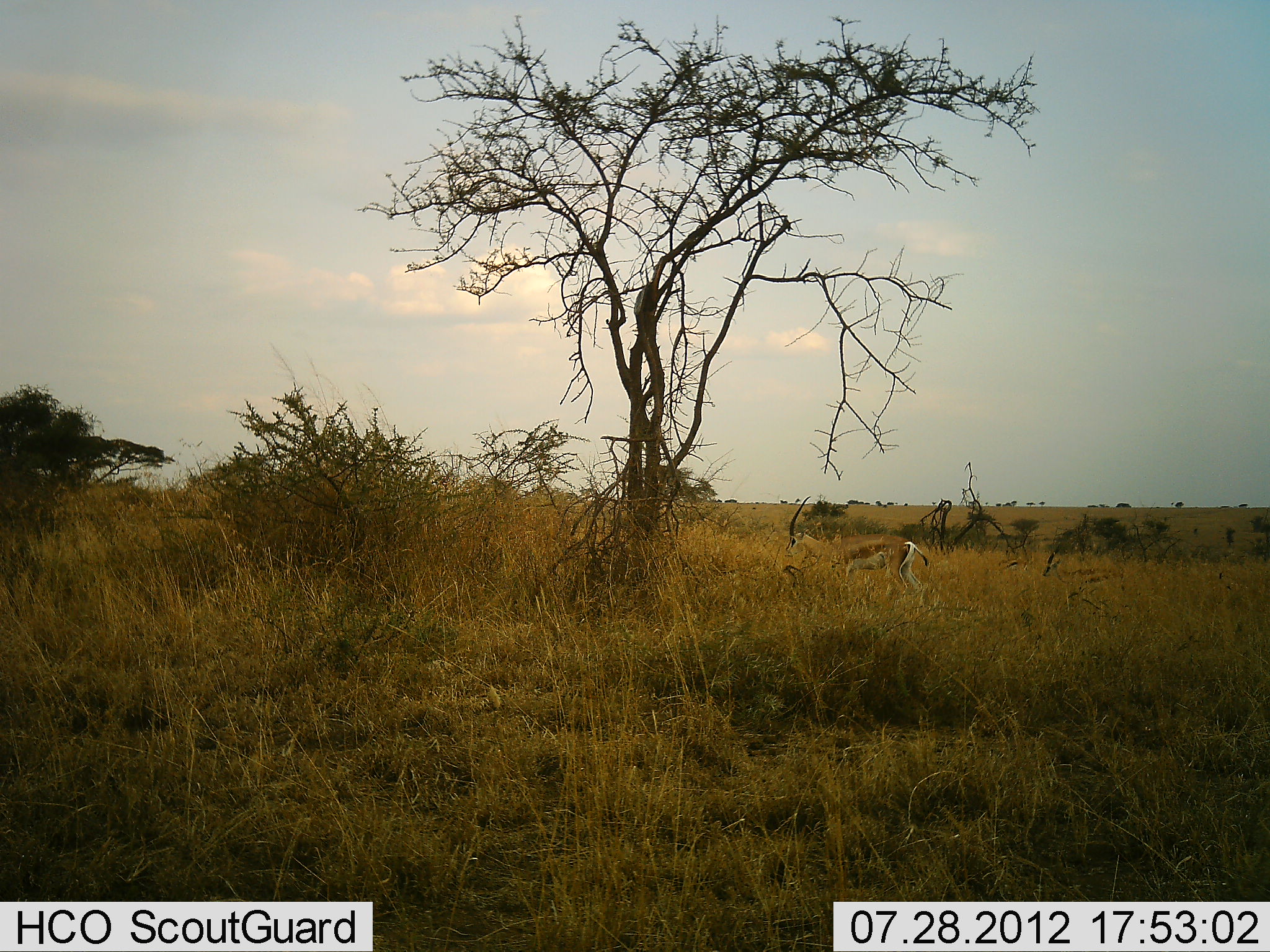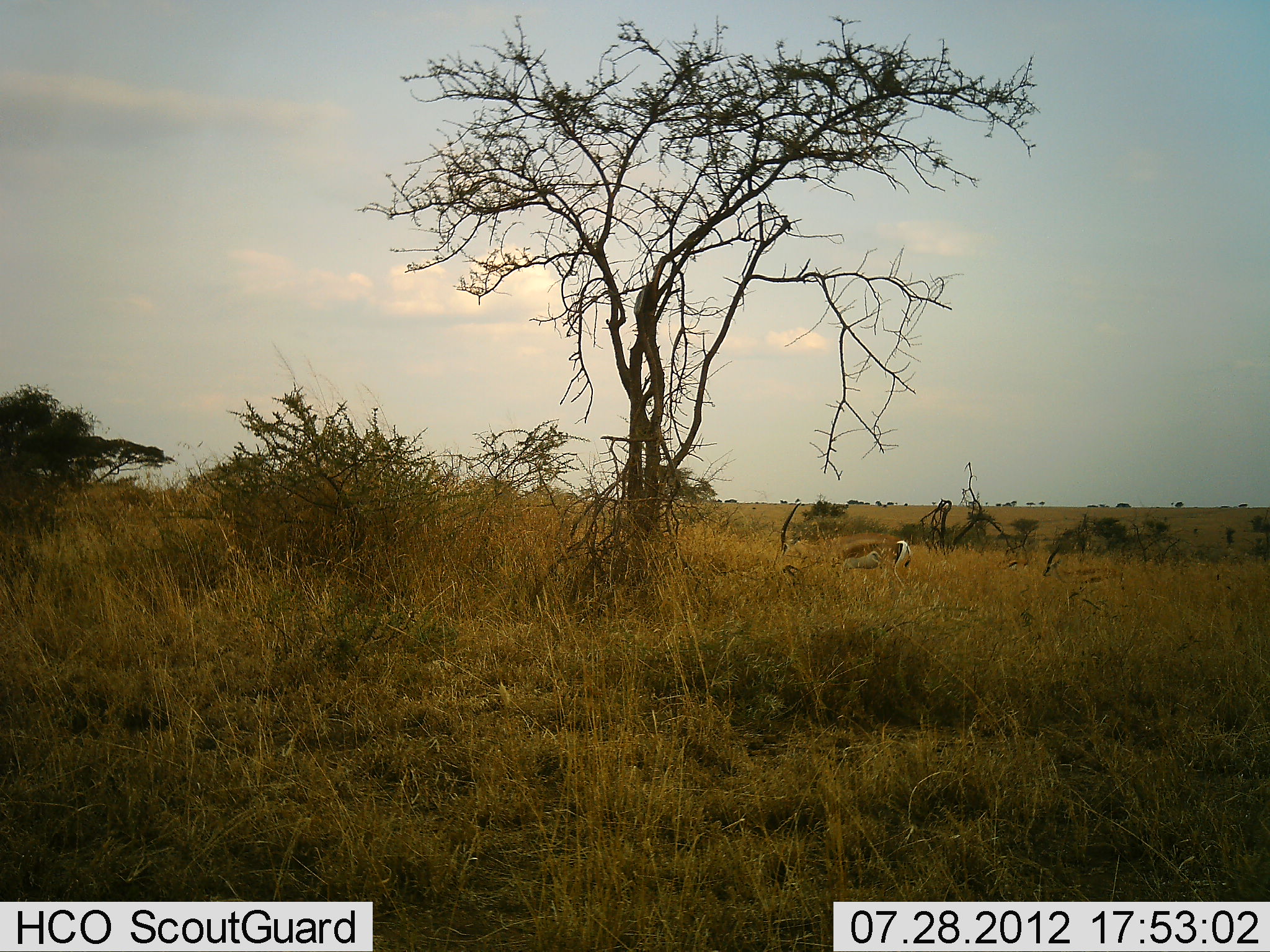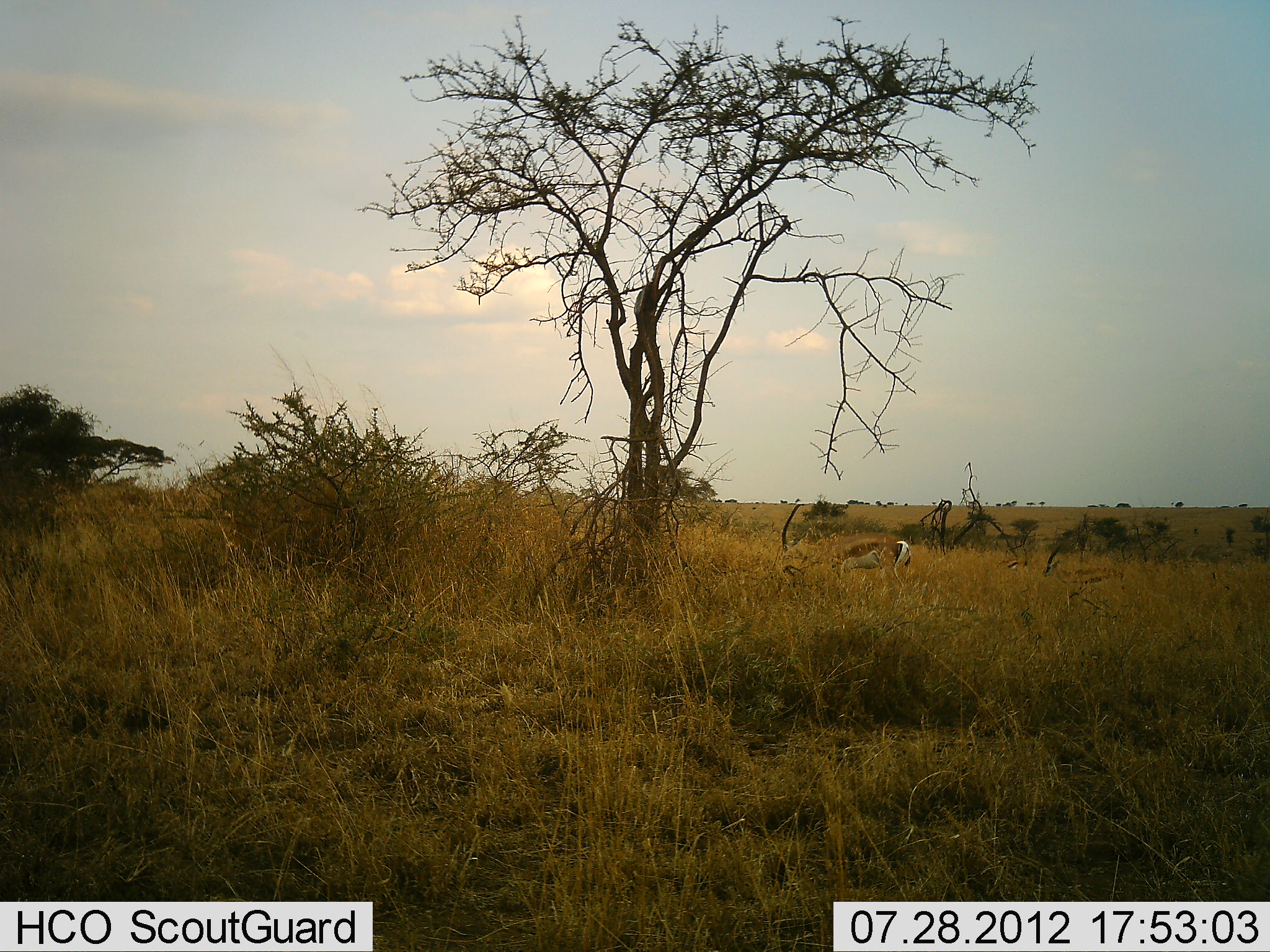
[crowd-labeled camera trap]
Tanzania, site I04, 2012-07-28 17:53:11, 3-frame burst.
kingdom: Animalia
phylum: Chordata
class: Mammalia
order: Artiodactyla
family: Bovidae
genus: Nanger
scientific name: Nanger granti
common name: grant's gazelle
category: gazellegrants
Gazellegrants (grant's gazelle) (Nanger granti), count 1. Behavior (volunteer vote fractions): standing 30%, resting 0%, moving 0%, interacting 0%. Young present (vote fraction): 0%. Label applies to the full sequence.